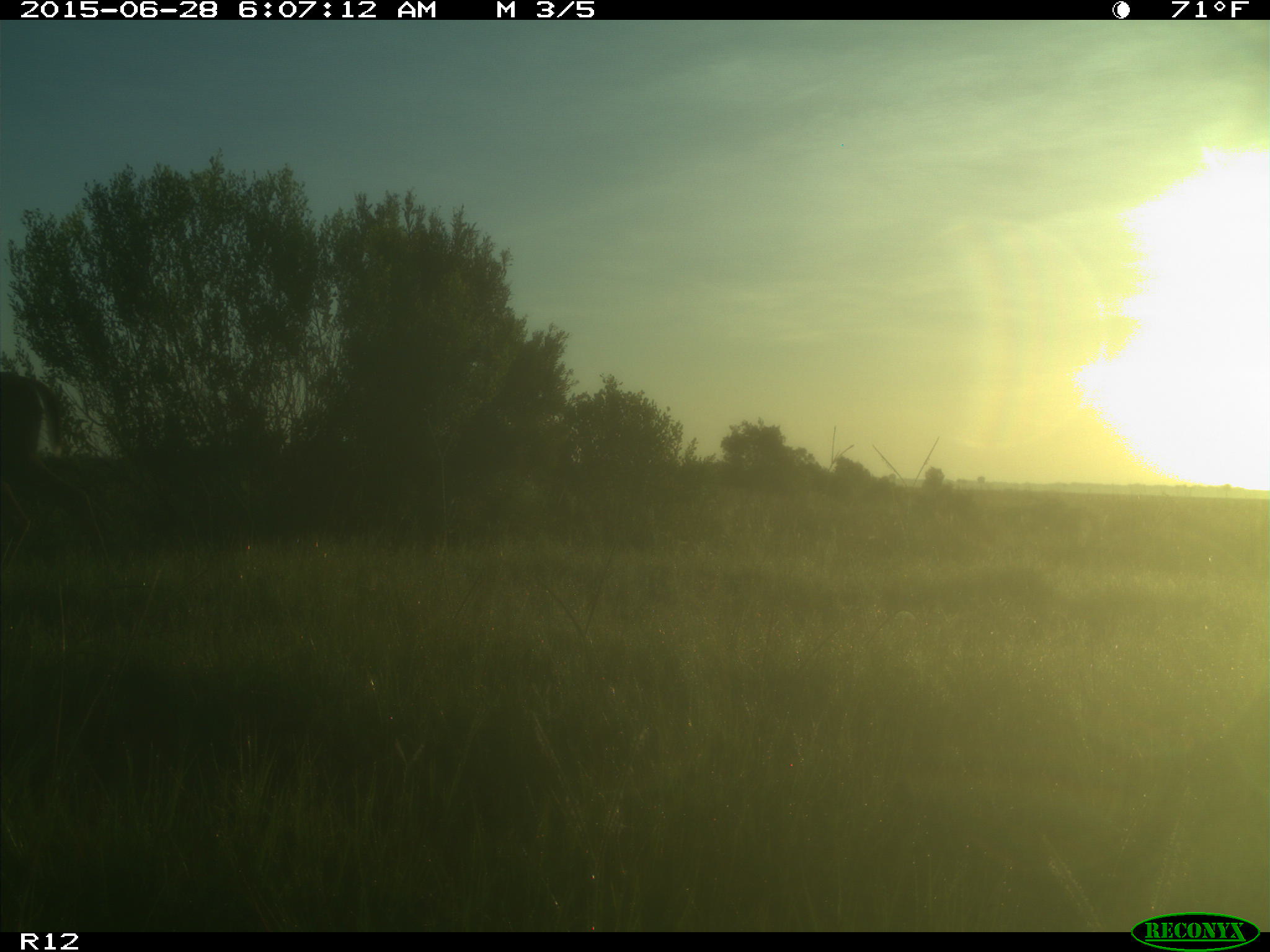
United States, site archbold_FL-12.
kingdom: Animalia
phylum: Chordata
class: Mammalia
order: Artiodactyla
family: Cervidae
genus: Odocoileus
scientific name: Odocoileus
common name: deer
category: unidentified deer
Unidentified deer (deer) (Odocoileus).